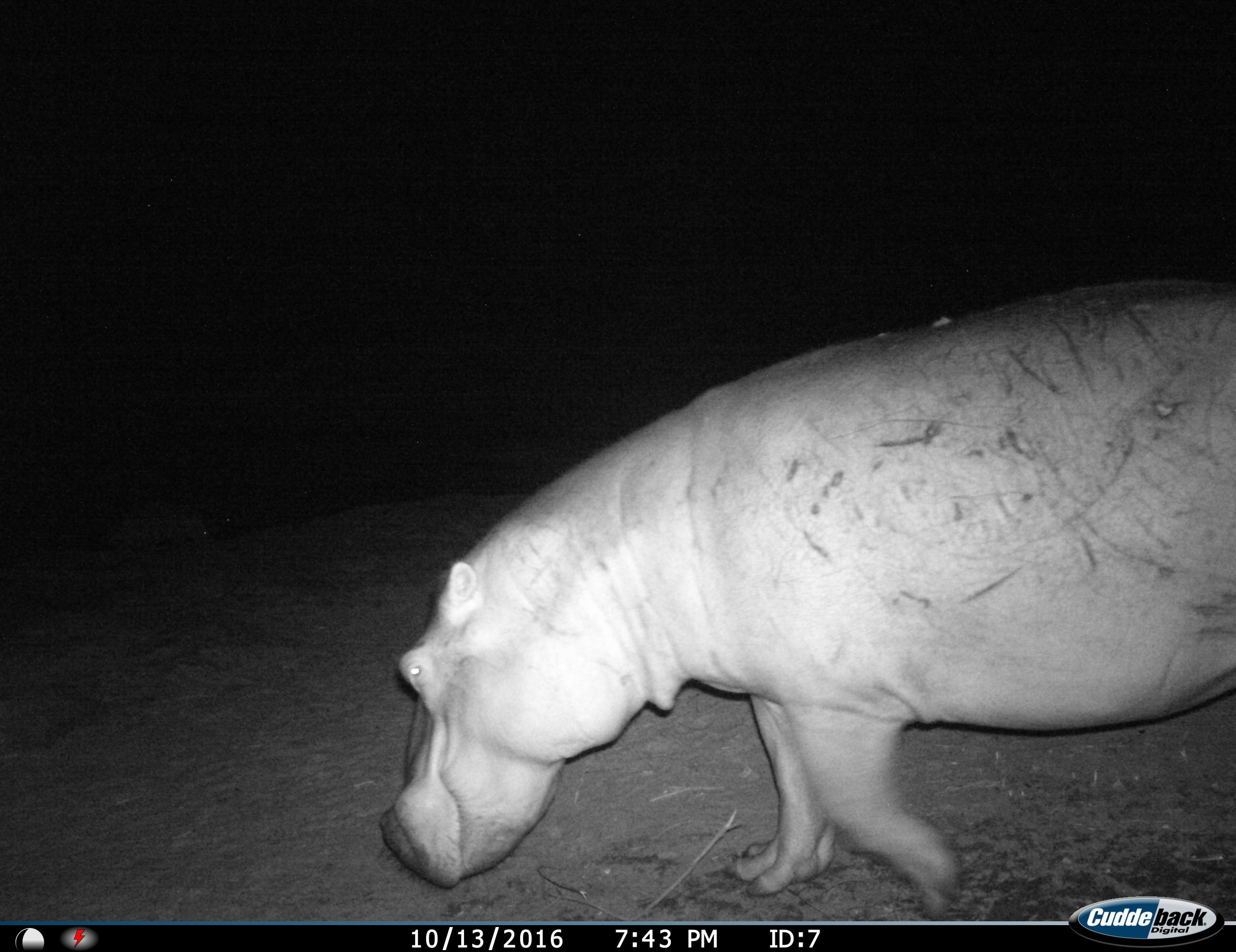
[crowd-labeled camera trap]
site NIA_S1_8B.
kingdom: Animalia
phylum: Chordata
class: Mammalia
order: Artiodactyla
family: Hippopotamidae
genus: Hippopotamus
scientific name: Hippopotamus amphibius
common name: hippopotamus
Hippopotamus (Hippopotamus amphibius), count 1. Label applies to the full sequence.